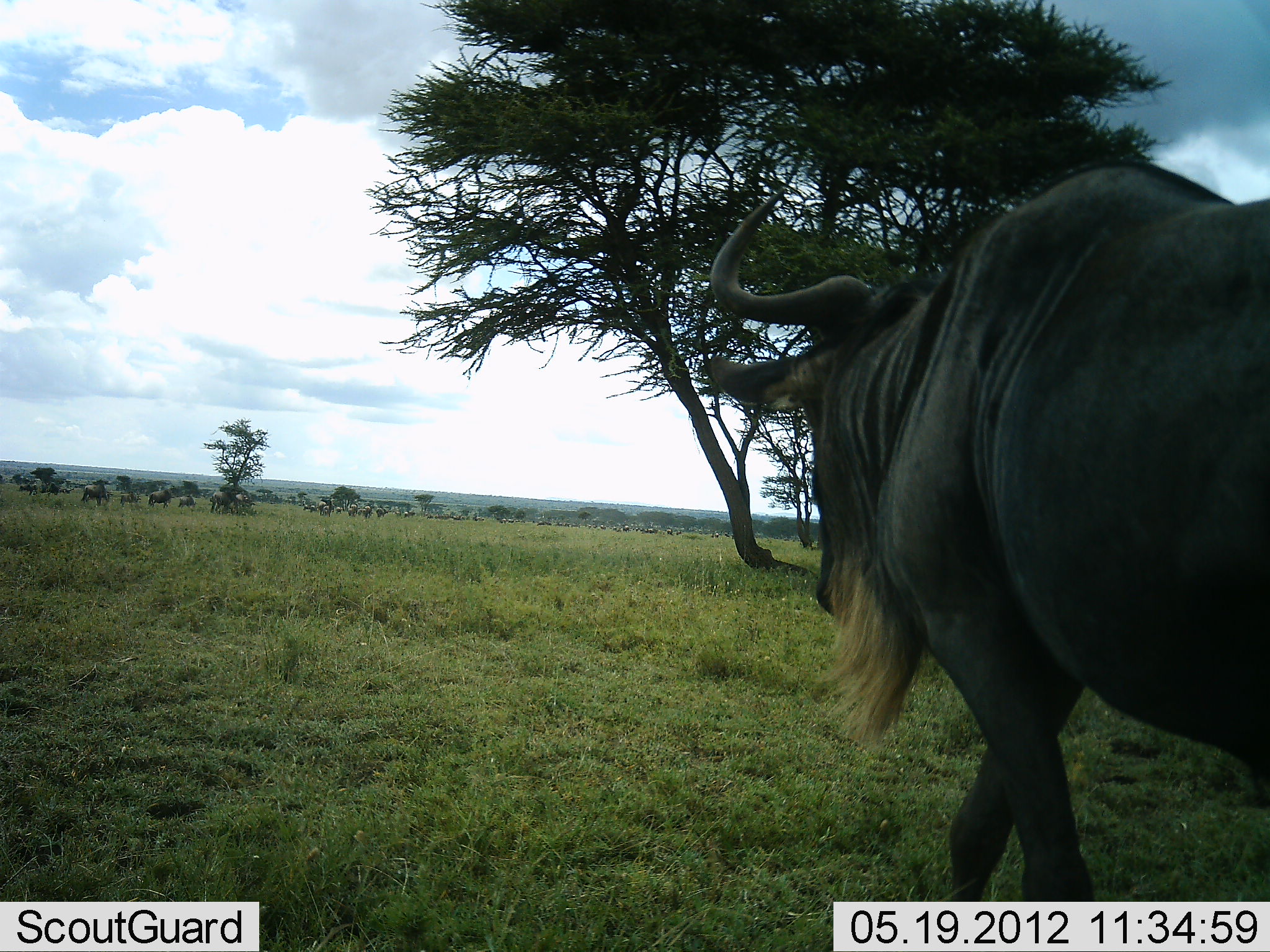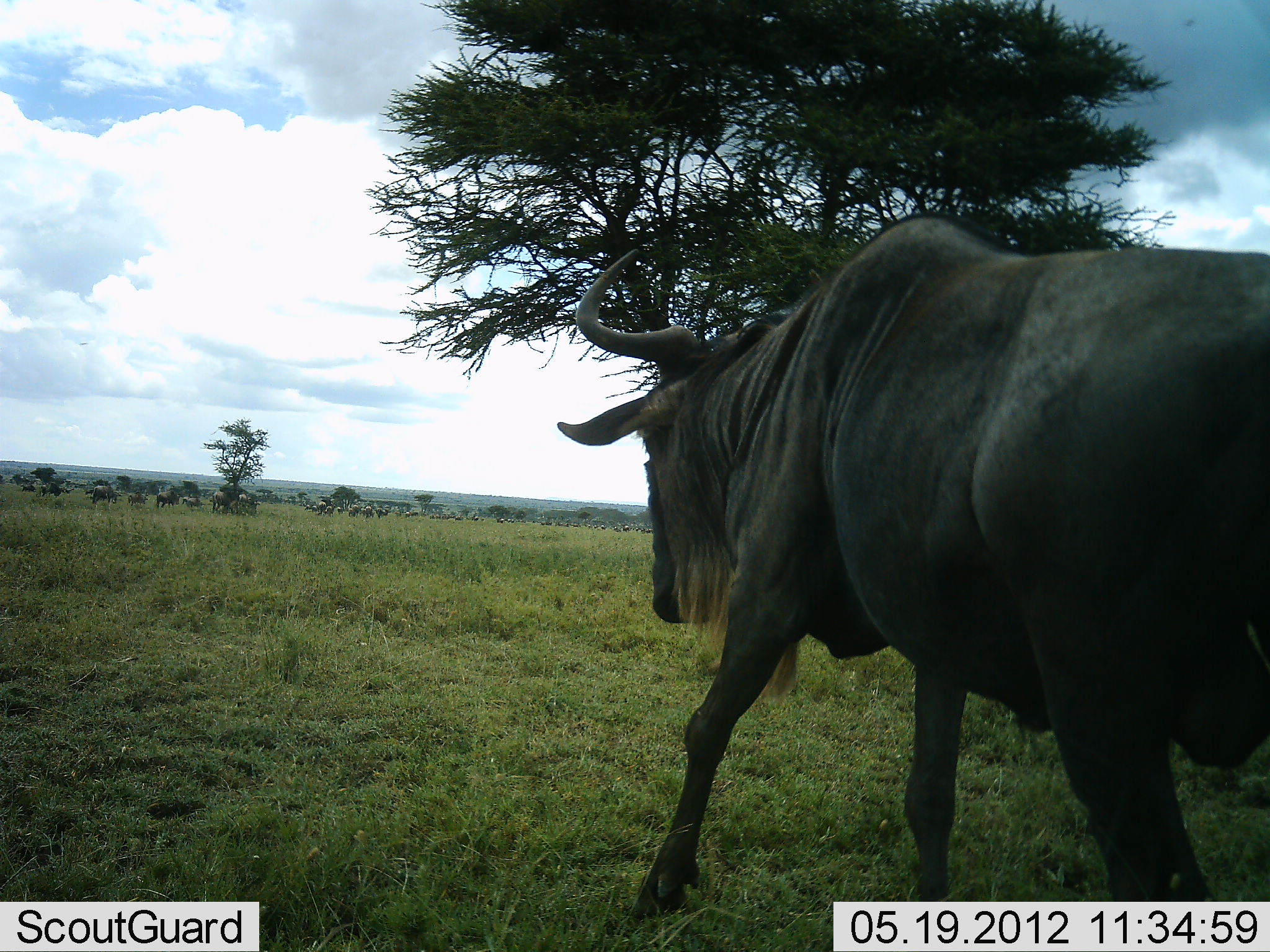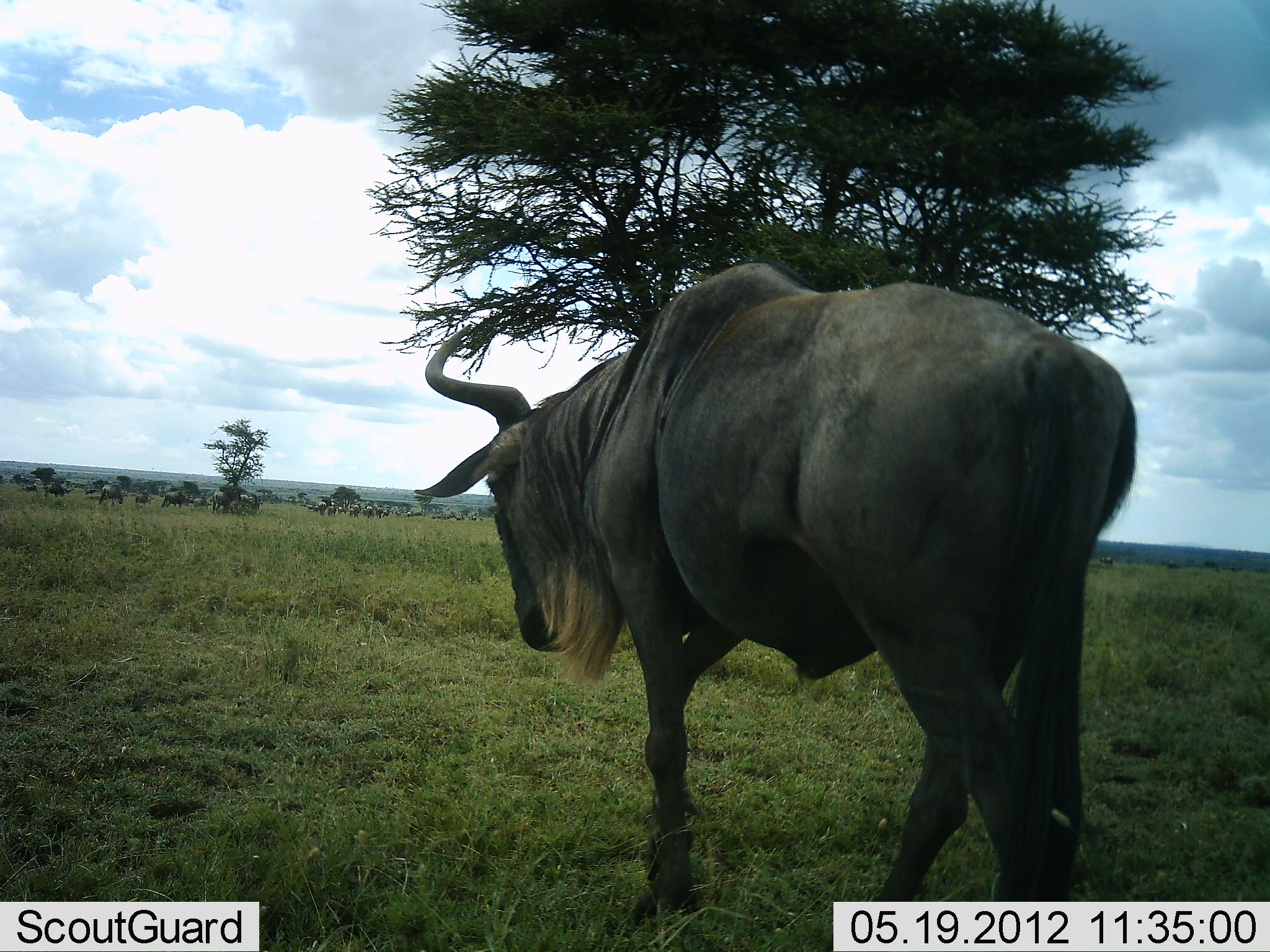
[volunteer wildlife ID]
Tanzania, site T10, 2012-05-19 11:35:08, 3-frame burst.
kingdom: Animalia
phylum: Chordata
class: Mammalia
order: Artiodactyla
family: Bovidae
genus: Connochaetes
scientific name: Connochaetes taurinus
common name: blue wildebeest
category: wildebeest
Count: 11-50.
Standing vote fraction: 10%.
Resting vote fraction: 0%.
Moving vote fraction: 100%.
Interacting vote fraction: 0%.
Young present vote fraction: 0%.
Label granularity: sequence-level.